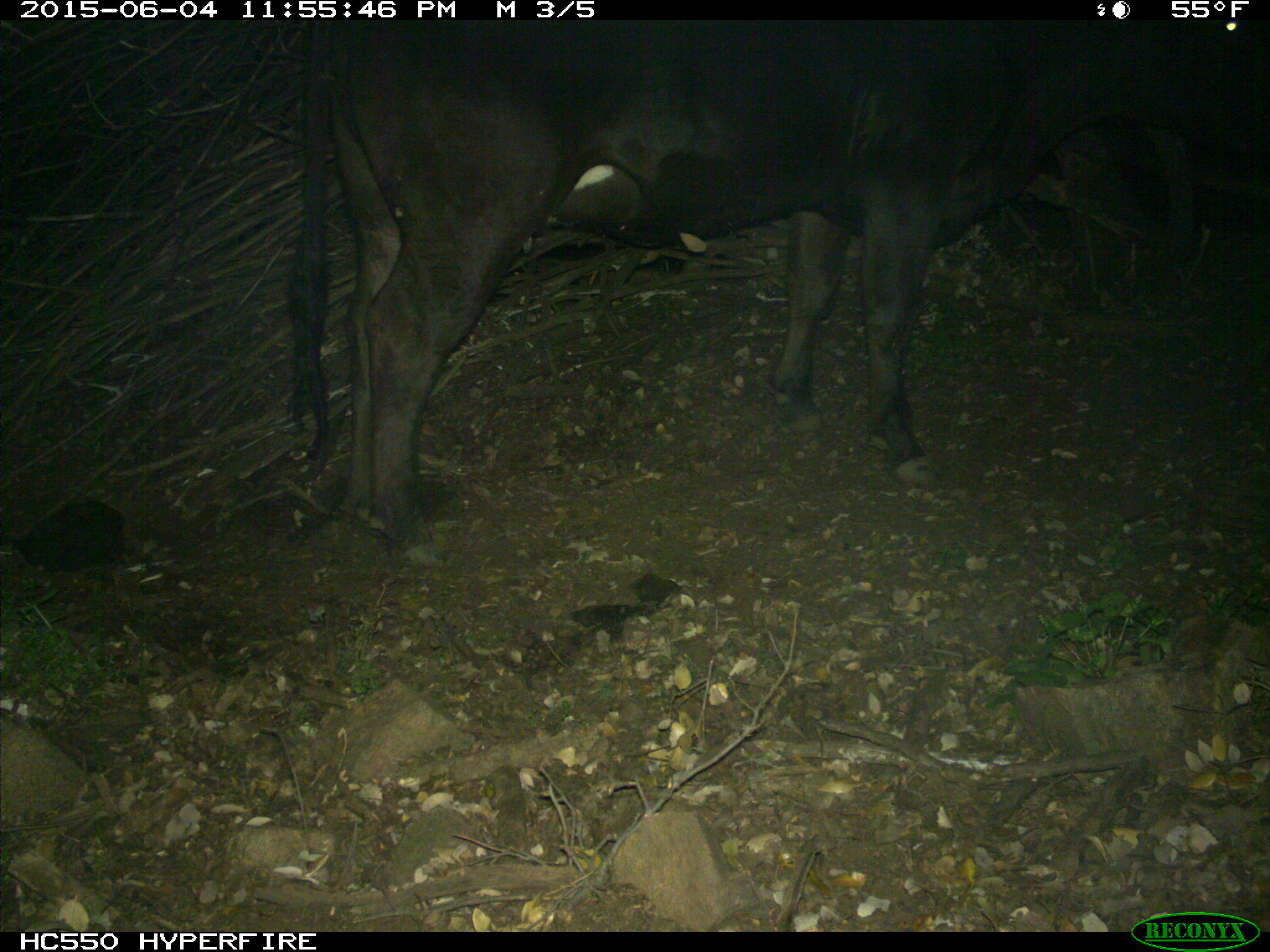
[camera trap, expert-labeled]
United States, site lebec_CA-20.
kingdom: Animalia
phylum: Chordata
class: Mammalia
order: Artiodactyla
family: Bovidae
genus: Bos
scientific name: Bos taurus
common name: domestic cow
Bos taurus (domestic cow).